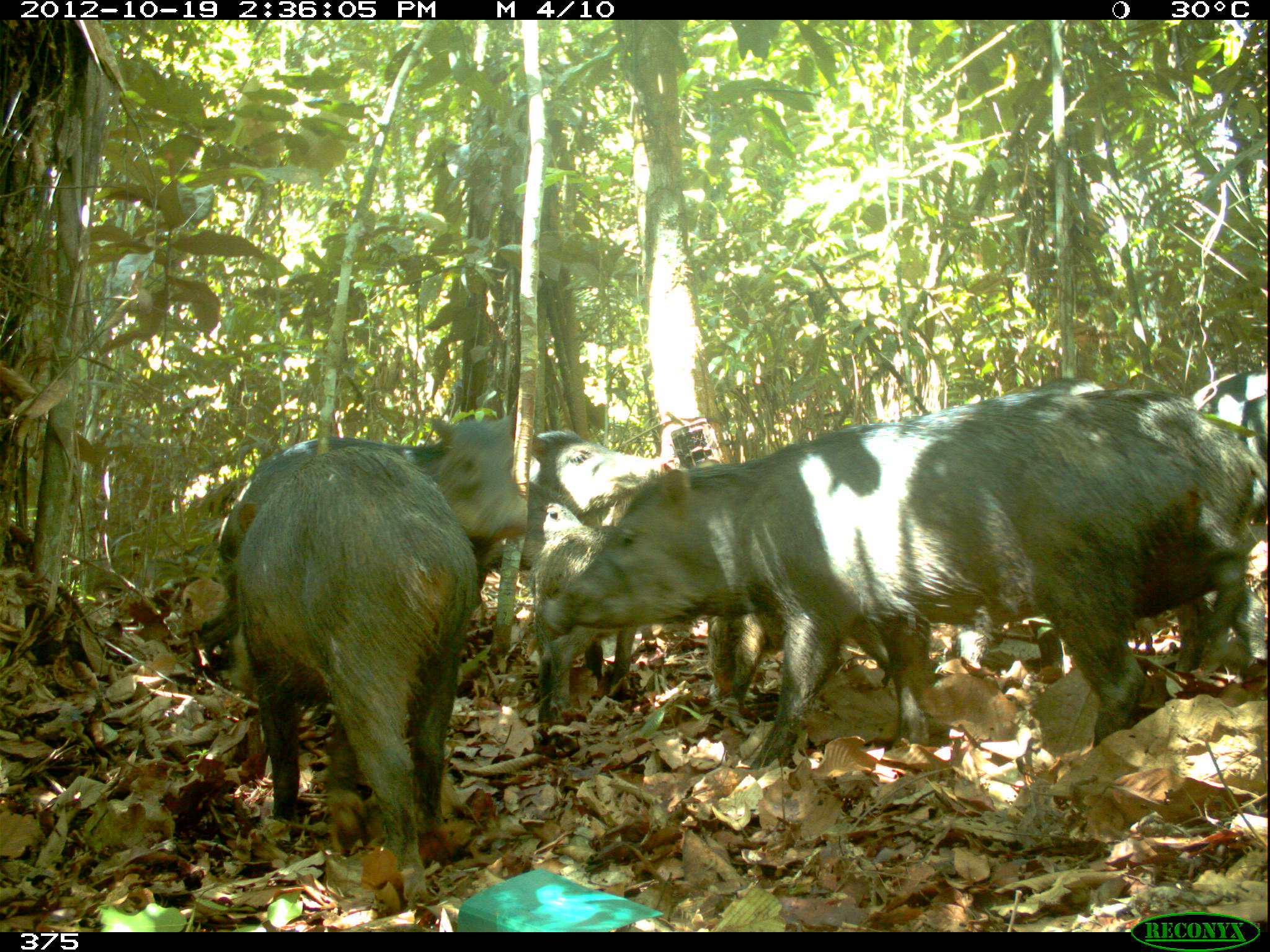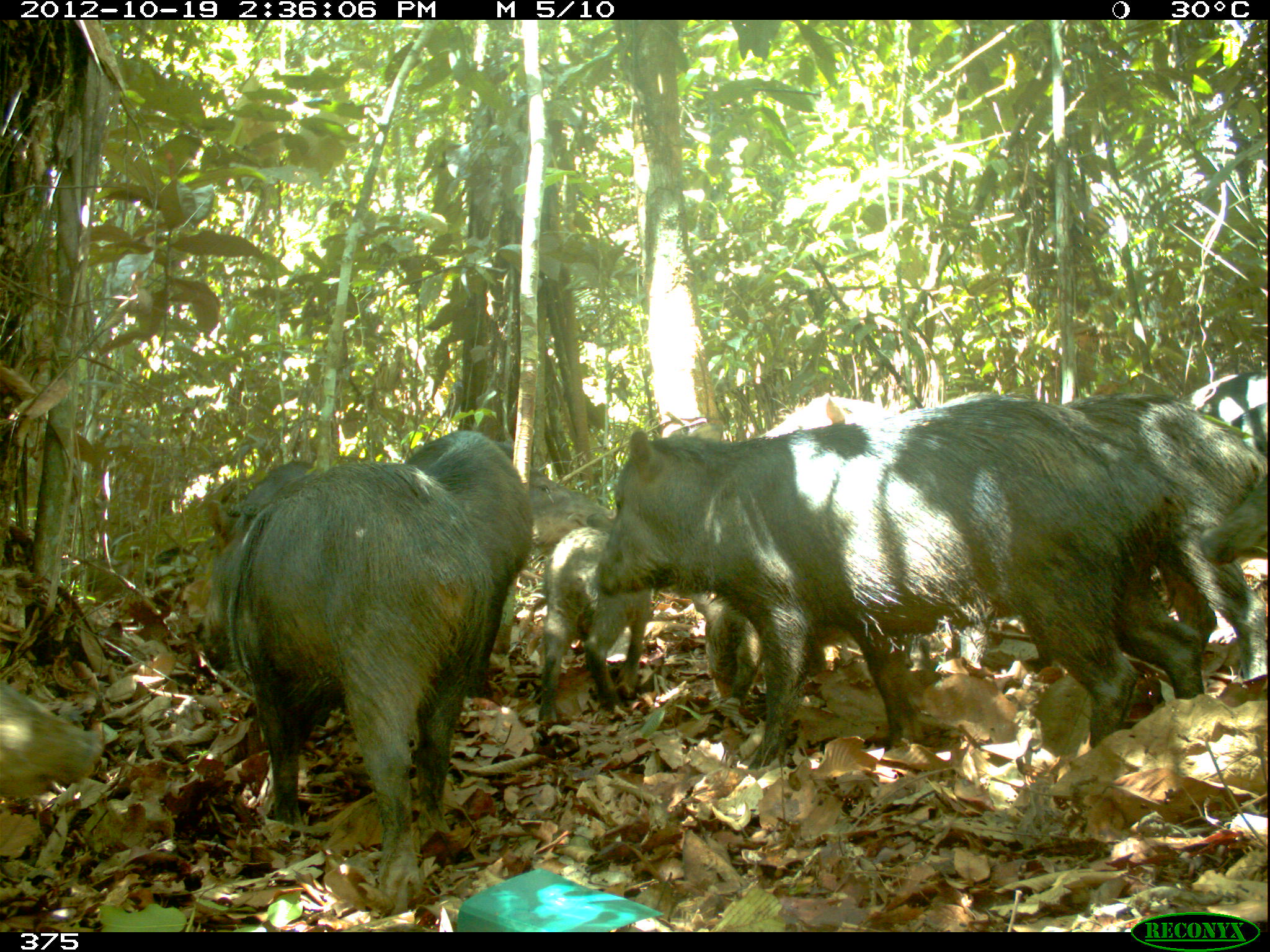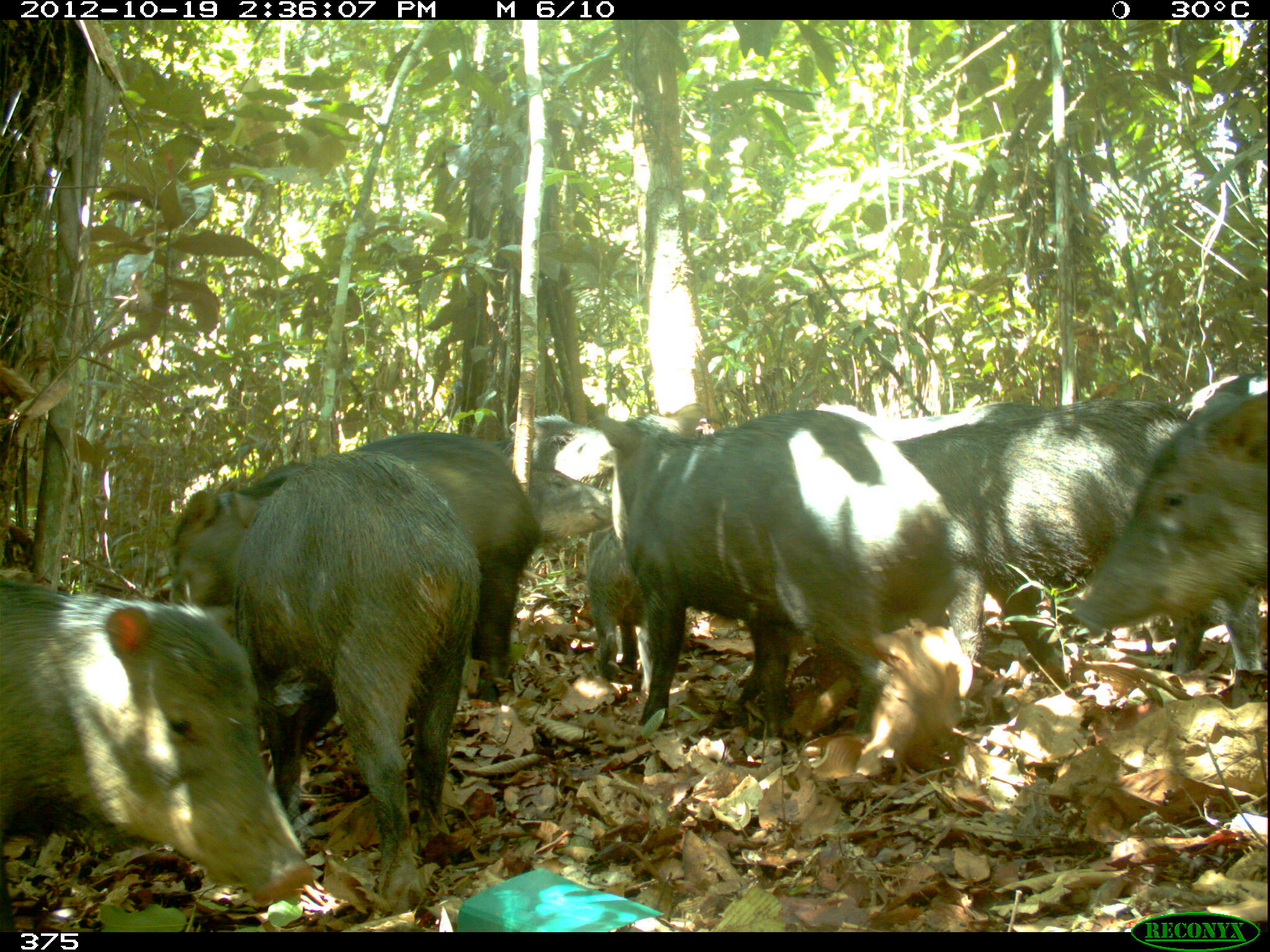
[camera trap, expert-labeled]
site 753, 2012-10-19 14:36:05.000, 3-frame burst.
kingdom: Animalia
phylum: Chordata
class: Mammalia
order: Artiodactyla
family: Tayassuidae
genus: Tayassu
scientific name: Tayassu pecari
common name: white-lipped peccary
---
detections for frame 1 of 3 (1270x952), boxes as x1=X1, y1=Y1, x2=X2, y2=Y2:
tayassu pecari: x1=537, y1=390, x2=1151, y2=769; x1=228, y1=444, x2=483, y2=913; x1=217, y1=412, x2=528, y2=619; x1=1125, y1=391, x2=1269, y2=672; x1=528, y1=524, x2=636, y2=725; x1=707, y1=615, x2=895, y2=704; x1=472, y1=481, x2=584, y2=600; x1=530, y1=428, x2=681, y2=513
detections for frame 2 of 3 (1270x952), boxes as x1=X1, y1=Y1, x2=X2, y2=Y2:
tayassu pecari: x1=589, y1=398, x2=1204, y2=768; x1=199, y1=459, x2=496, y2=913; x1=1065, y1=397, x2=1270, y2=679; x1=232, y1=447, x2=617, y2=553; x1=403, y1=431, x2=534, y2=701; x1=537, y1=526, x2=653, y2=724; x1=0, y1=675, x2=109, y2=803; x1=749, y1=393, x2=936, y2=441; x1=689, y1=596, x2=764, y2=705; x1=1183, y1=373, x2=1268, y2=449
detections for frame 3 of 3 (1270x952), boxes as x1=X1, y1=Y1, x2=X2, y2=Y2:
tayassu pecari: x1=594, y1=408, x2=954, y2=775; x1=233, y1=452, x2=483, y2=920; x1=895, y1=399, x2=1260, y2=681; x1=0, y1=581, x2=315, y2=904; x1=170, y1=431, x2=544, y2=703; x1=1069, y1=391, x2=1268, y2=639; x1=489, y1=413, x2=616, y2=489; x1=586, y1=526, x2=645, y2=671; x1=516, y1=460, x2=614, y2=544